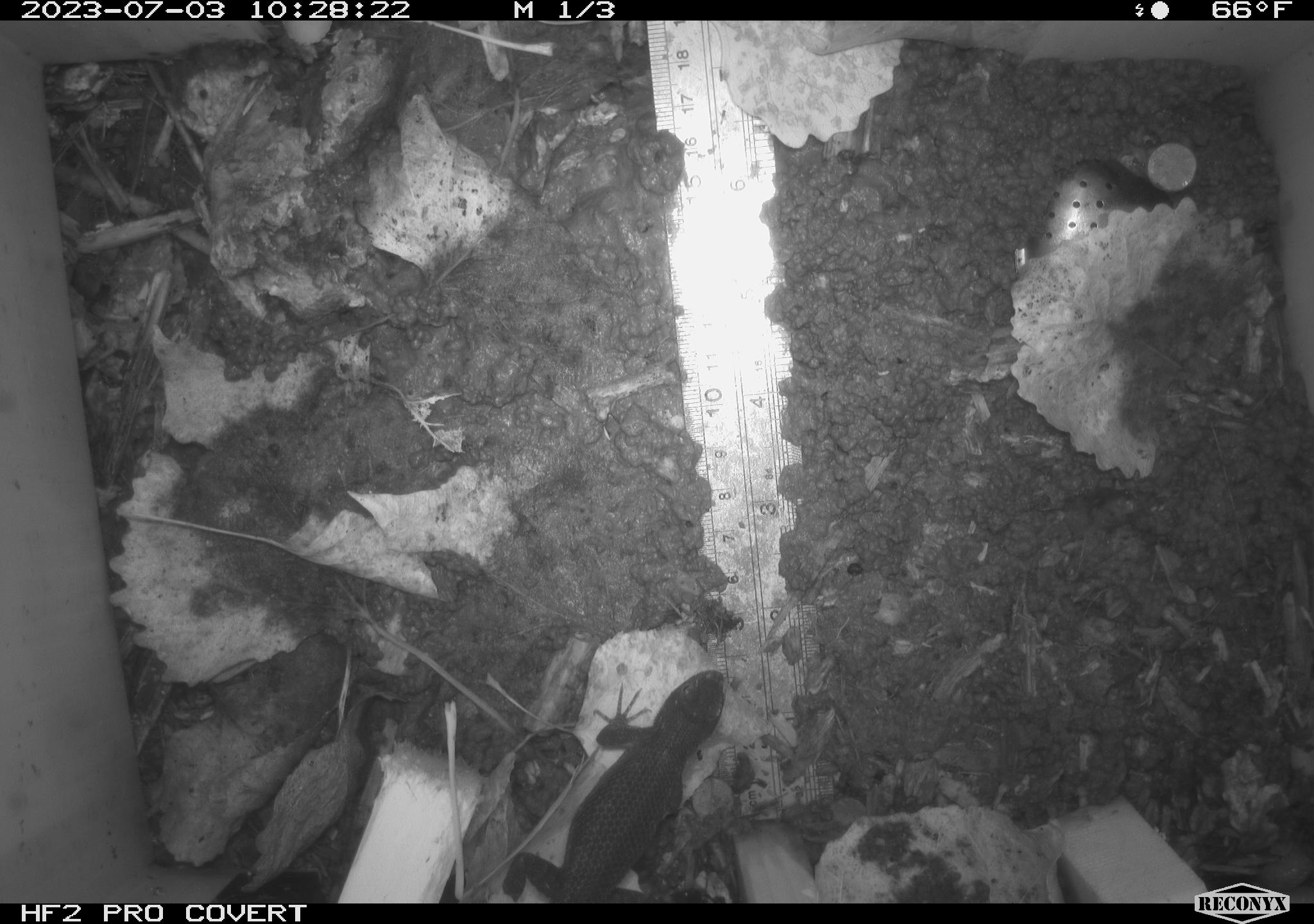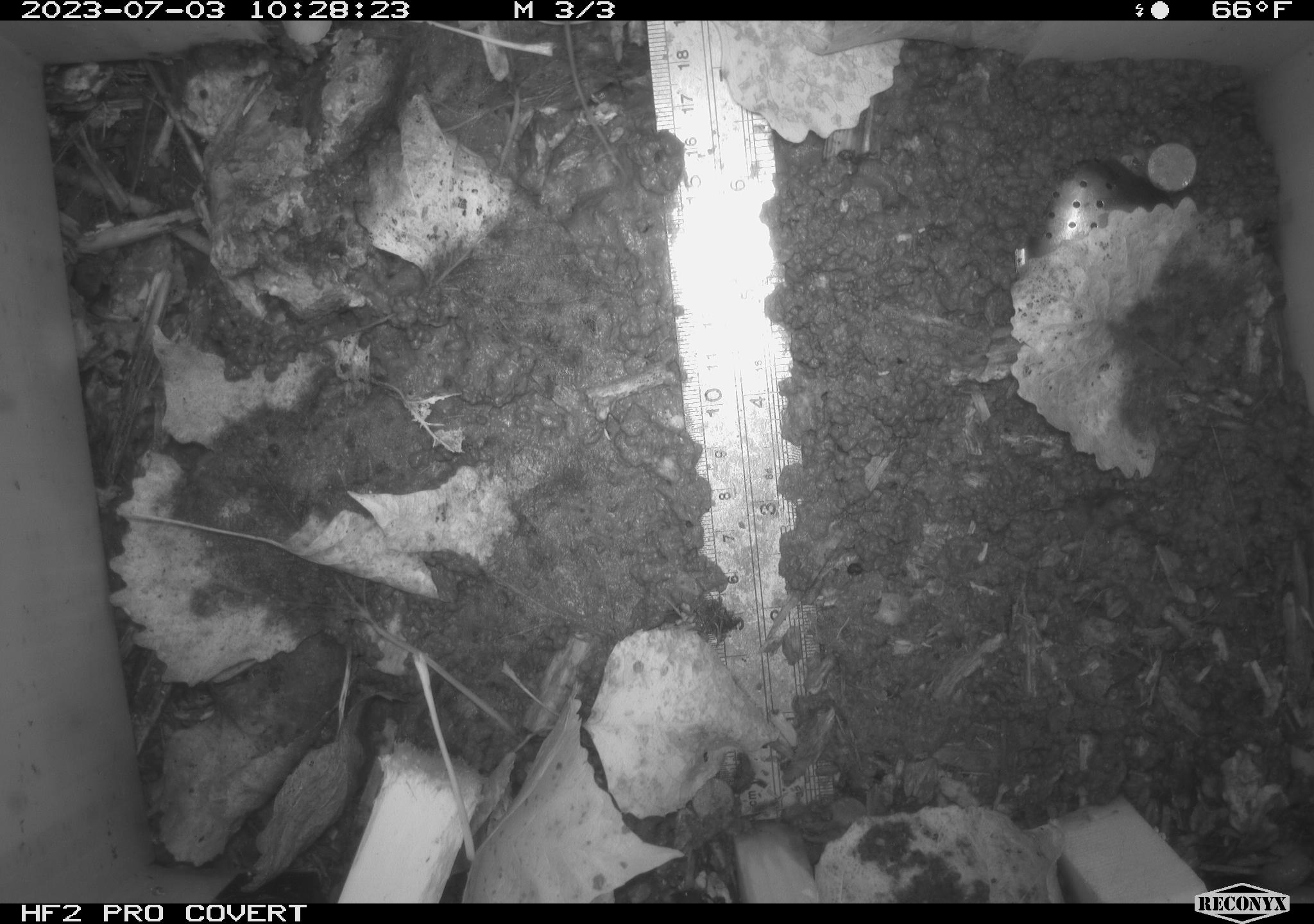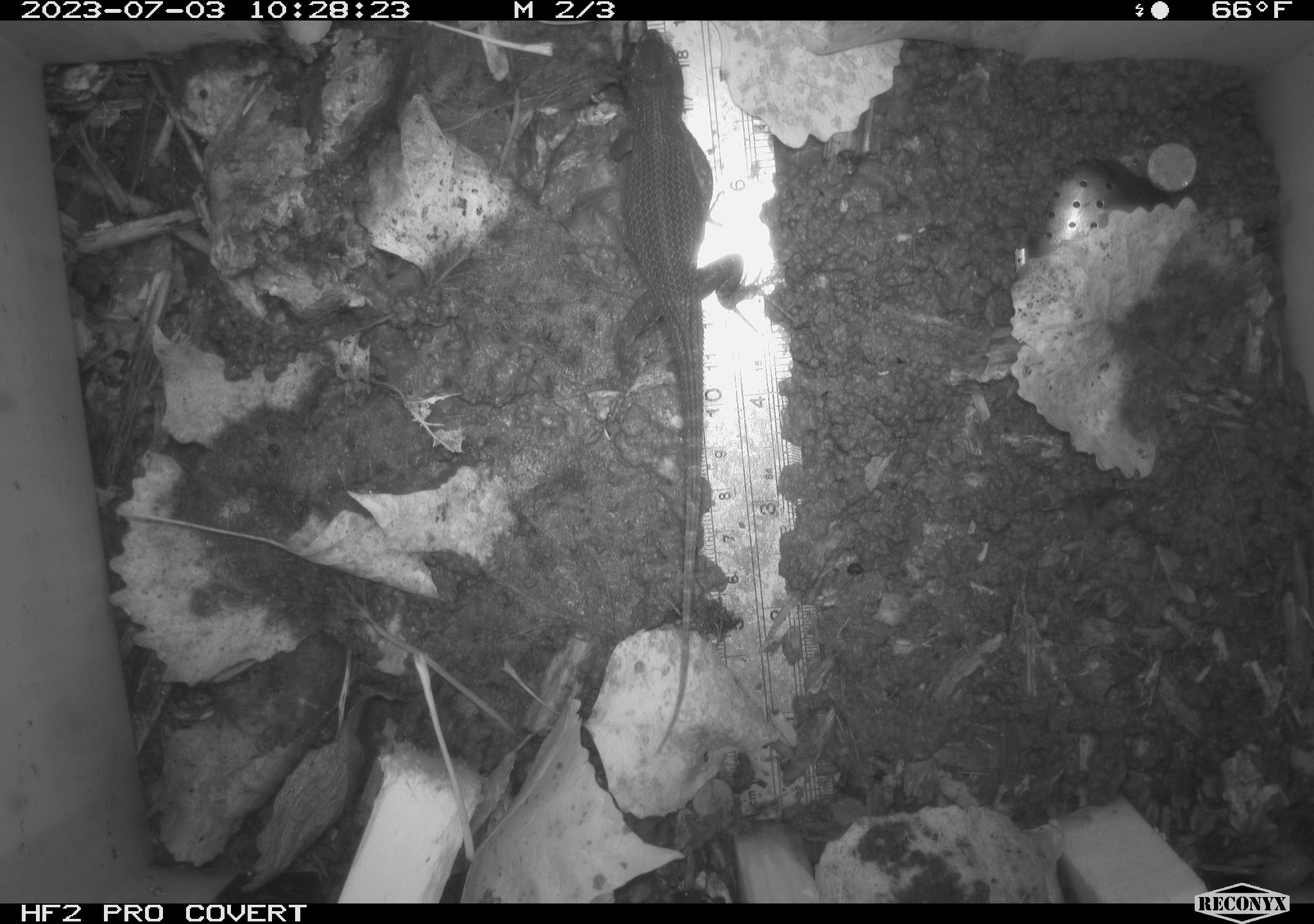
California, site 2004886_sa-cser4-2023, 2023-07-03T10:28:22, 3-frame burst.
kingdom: Animalia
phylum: Chordata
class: Reptilia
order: Squamata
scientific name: Squamata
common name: lizards and snakes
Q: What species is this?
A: Lizards and snakes (Squamata).